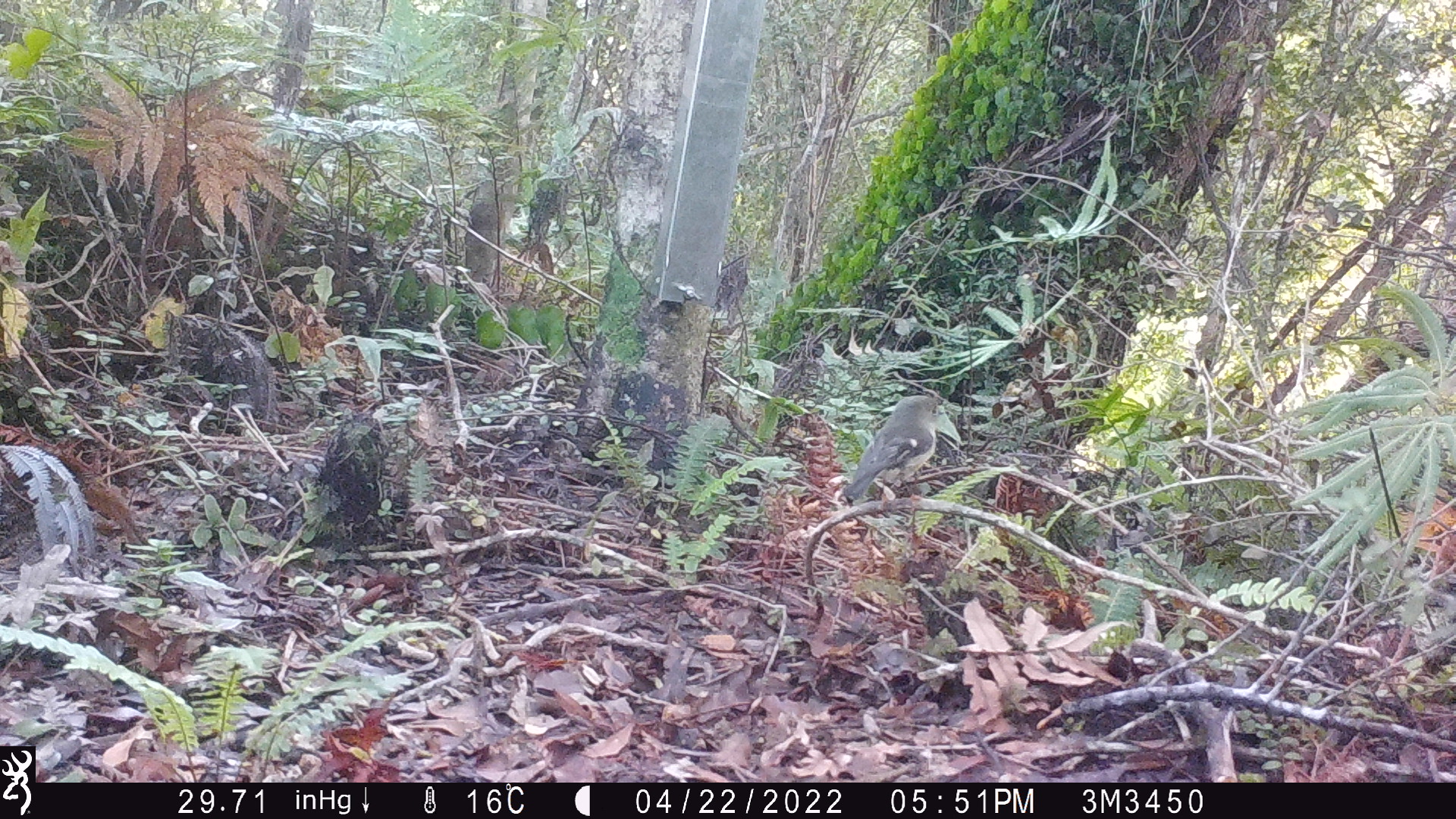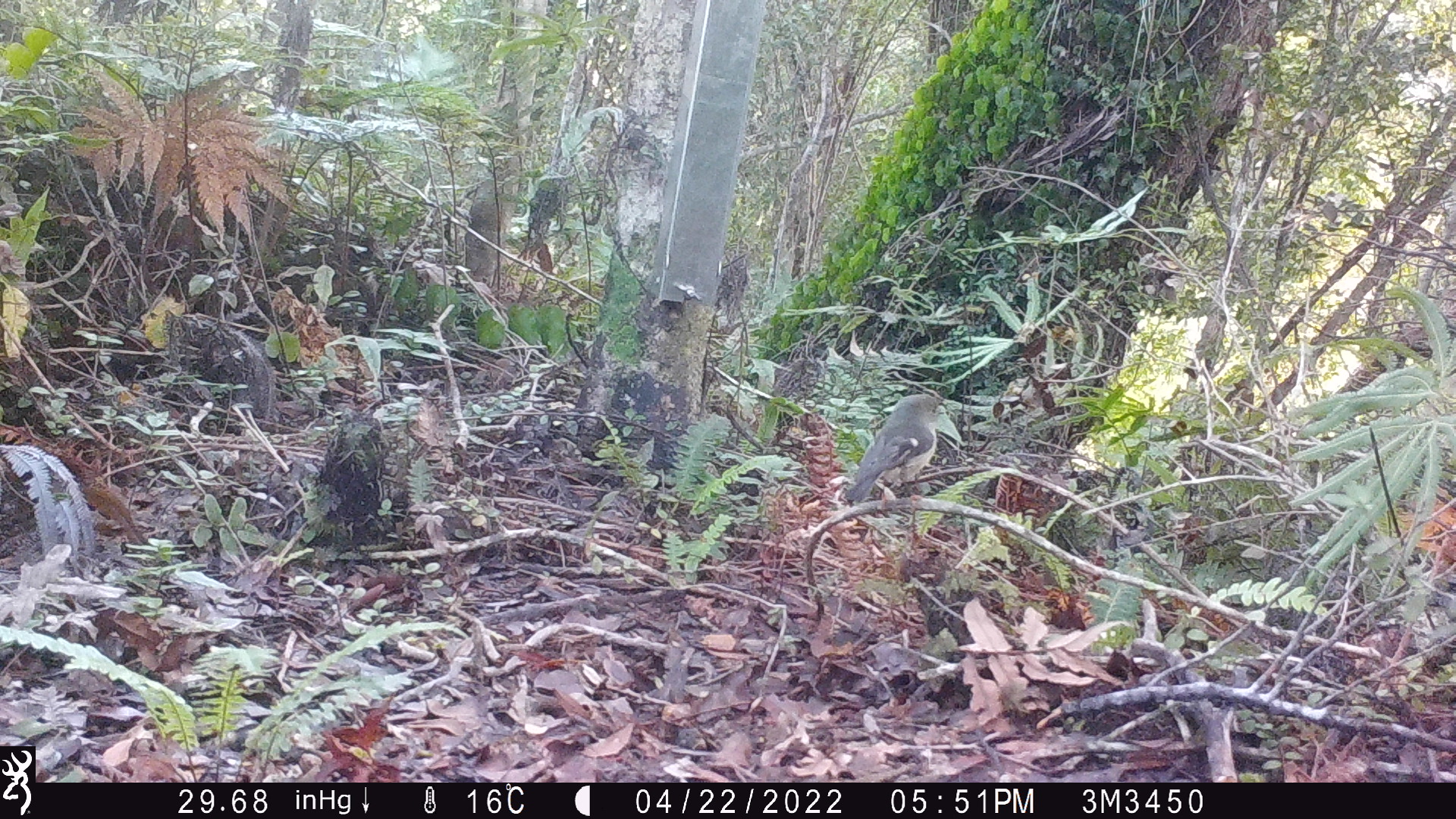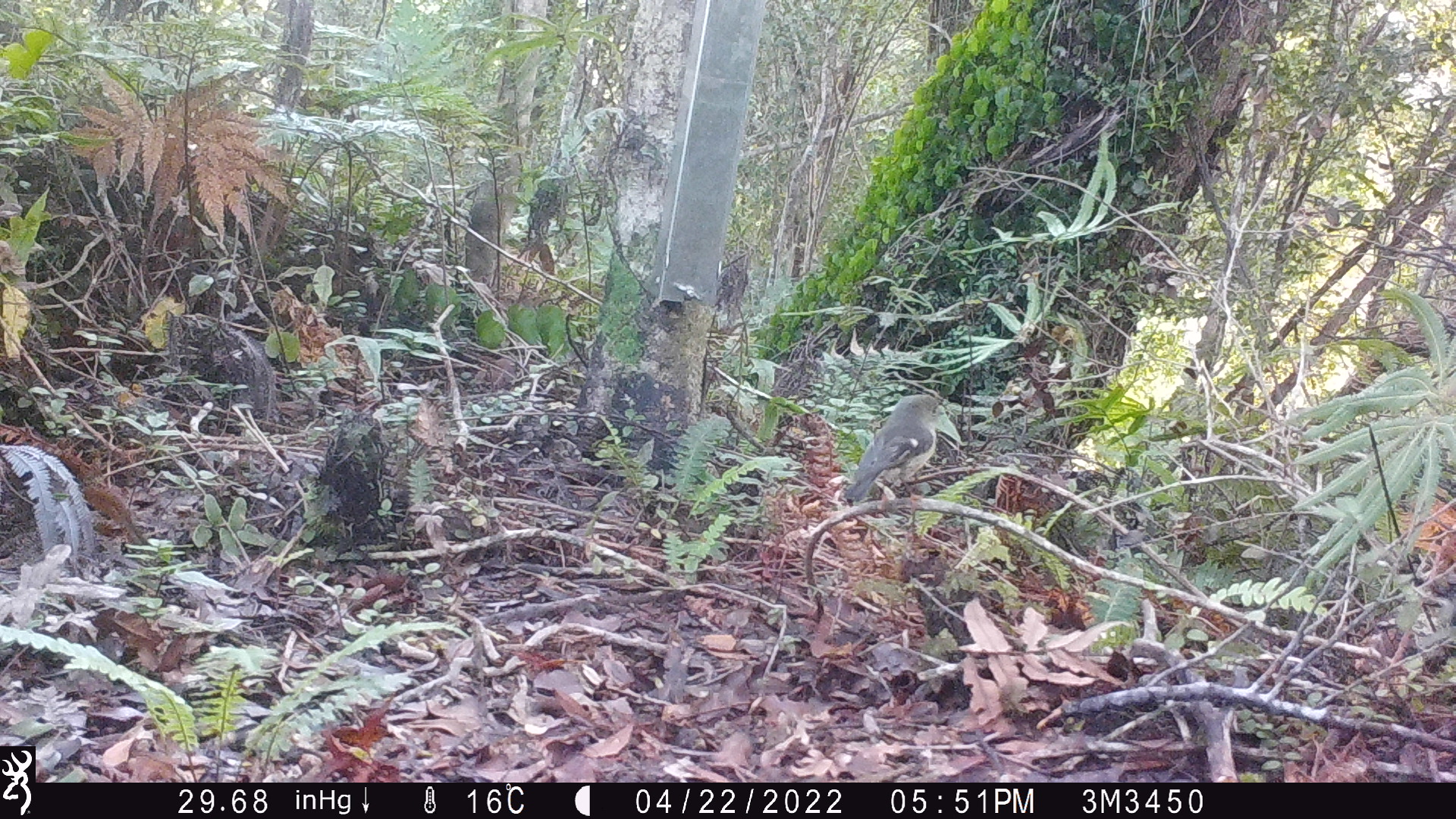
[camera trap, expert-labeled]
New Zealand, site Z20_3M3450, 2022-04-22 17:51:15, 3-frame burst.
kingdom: Animalia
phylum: Chordata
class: Aves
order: Passeriformes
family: Petroicidae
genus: Petroica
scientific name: Petroica macrocephala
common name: tomtit